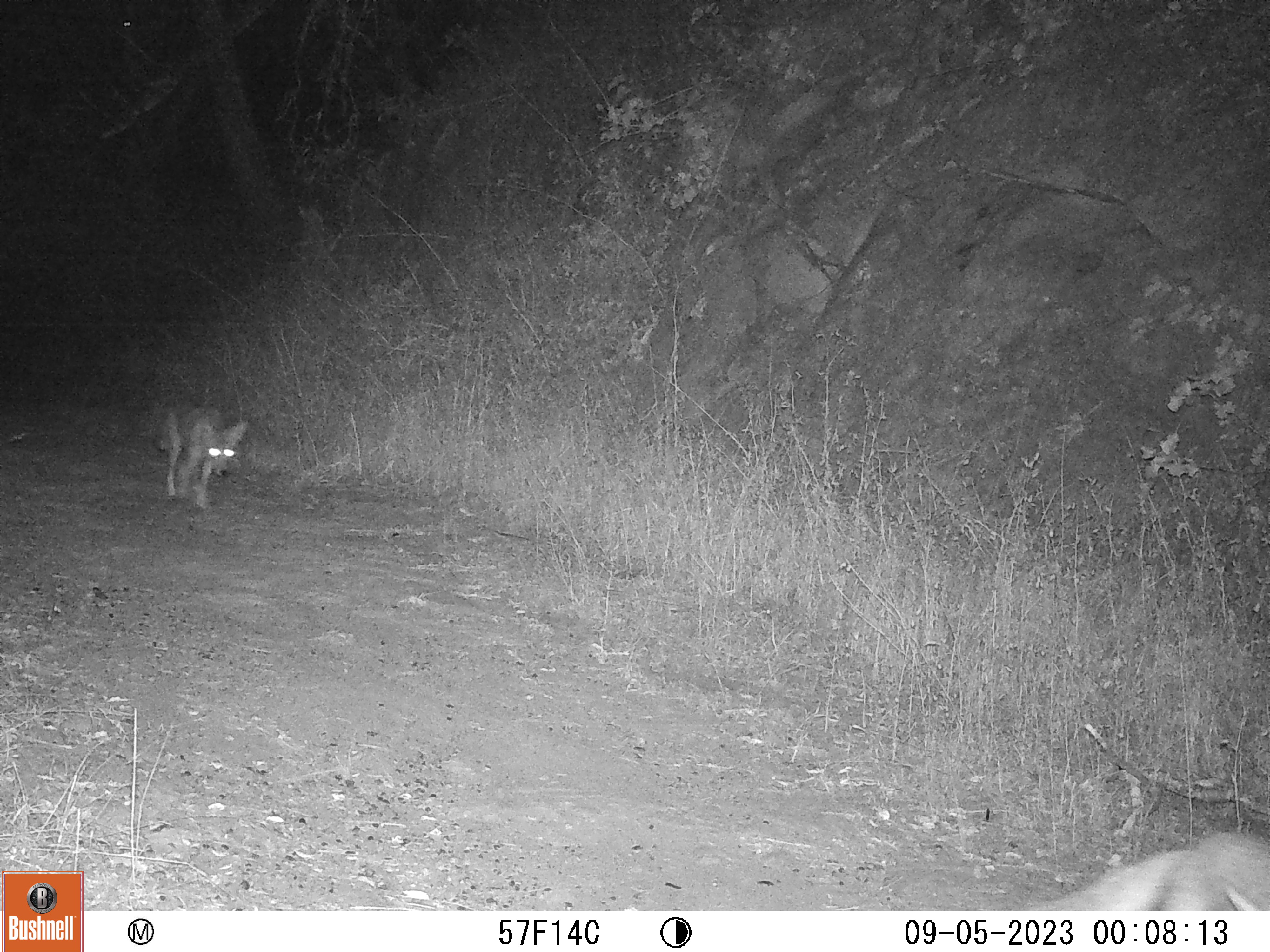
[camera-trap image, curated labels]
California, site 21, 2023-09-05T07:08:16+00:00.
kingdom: Animalia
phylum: Chordata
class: Mammalia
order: Carnivora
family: Canidae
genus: Canis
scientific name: Canis latrans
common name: coyote